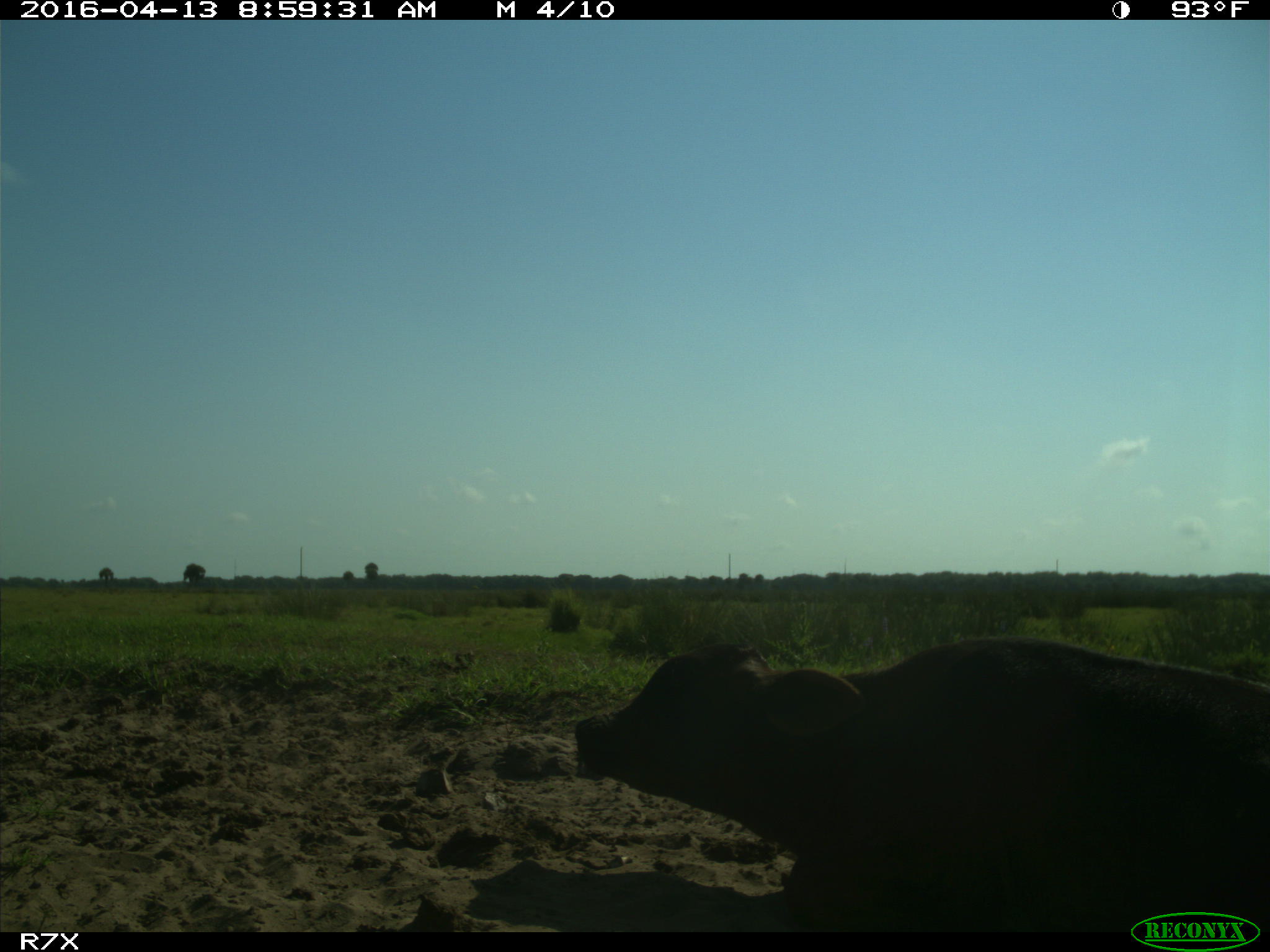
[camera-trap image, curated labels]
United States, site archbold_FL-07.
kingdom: Animalia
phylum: Chordata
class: Mammalia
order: Artiodactyla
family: Bovidae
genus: Bos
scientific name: Bos taurus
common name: domestic cow